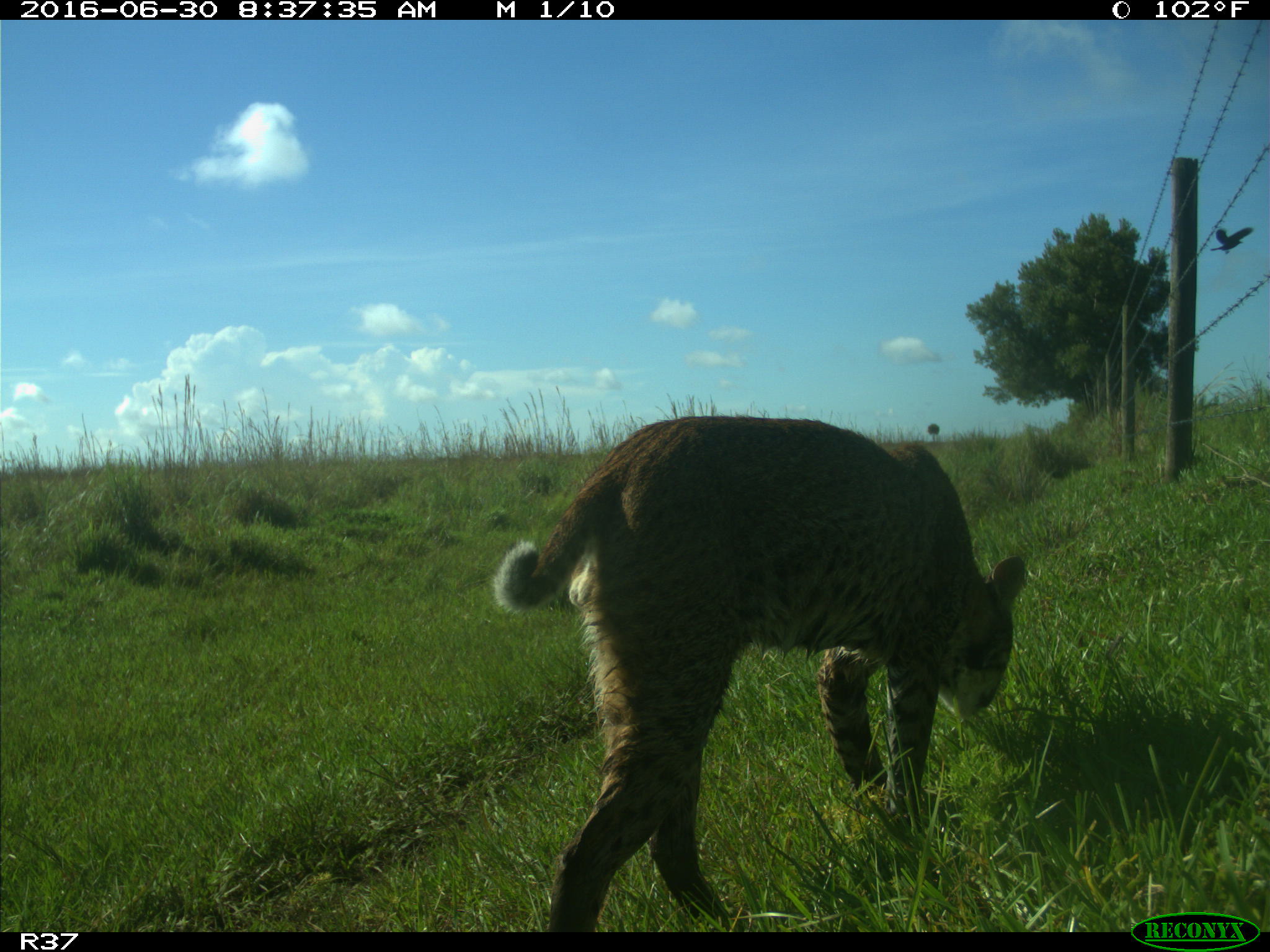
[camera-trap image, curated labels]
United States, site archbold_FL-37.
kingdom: Animalia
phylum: Chordata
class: Mammalia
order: Carnivora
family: Felidae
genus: Lynx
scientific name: Lynx rufus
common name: bobcat